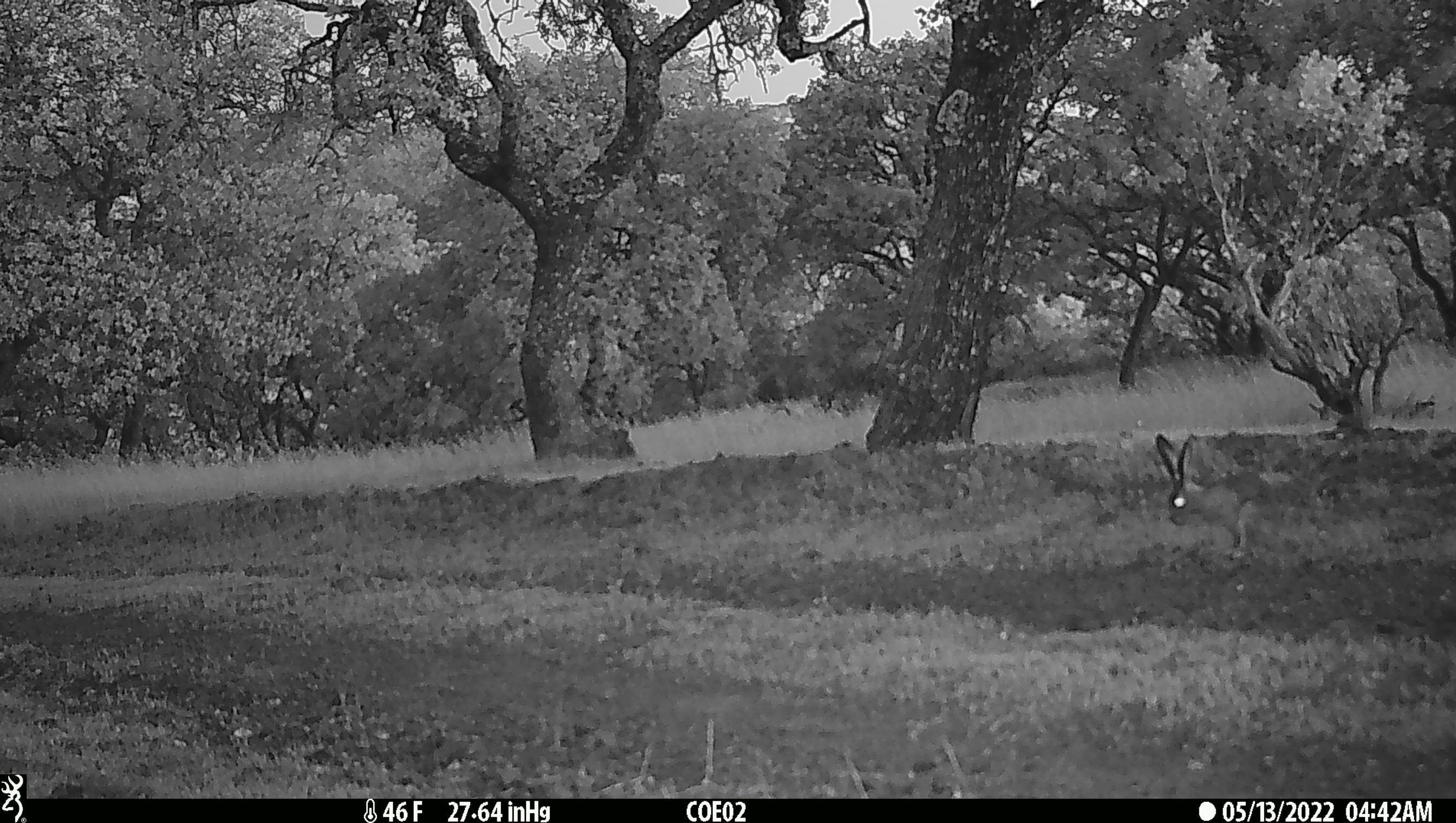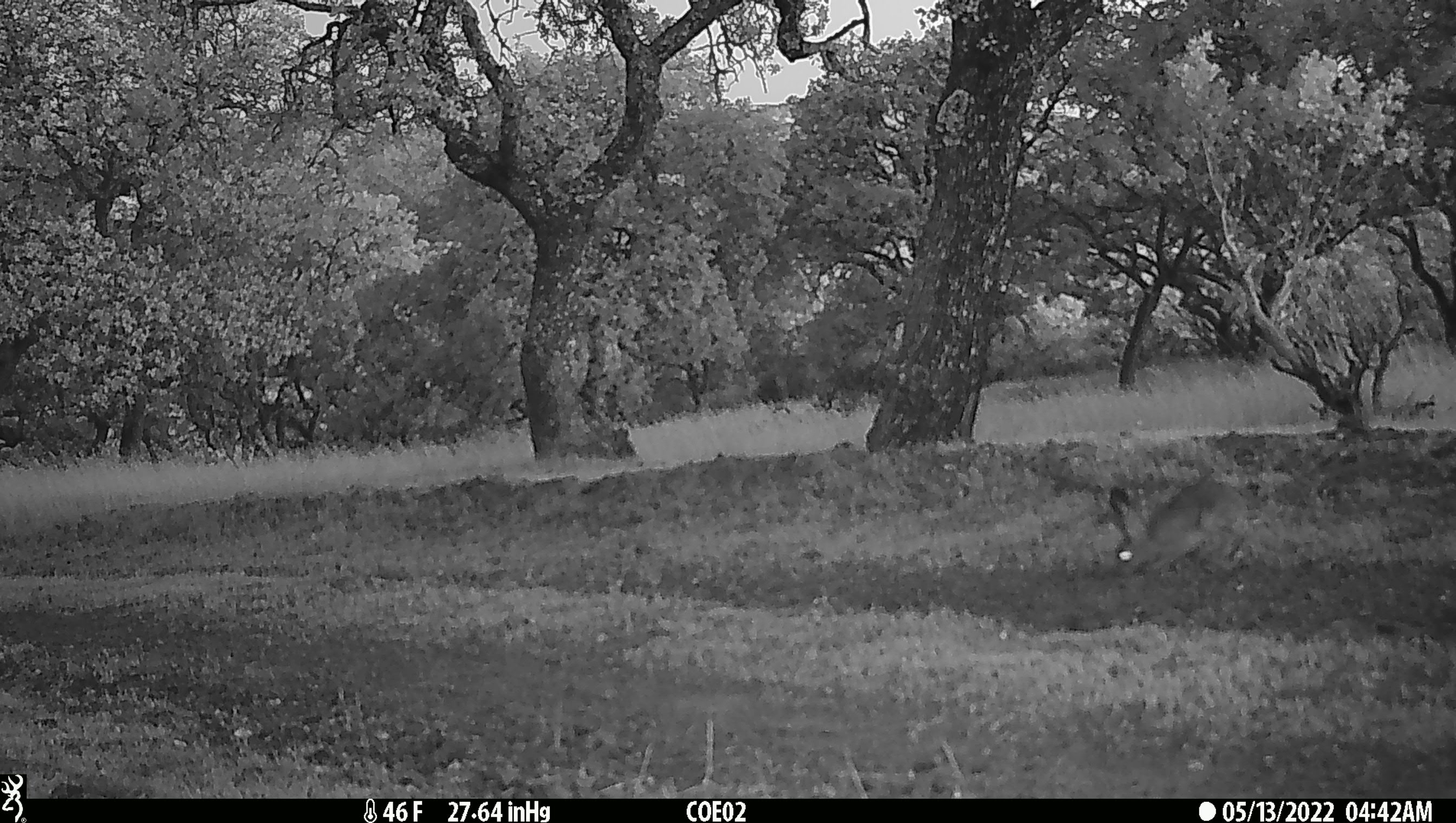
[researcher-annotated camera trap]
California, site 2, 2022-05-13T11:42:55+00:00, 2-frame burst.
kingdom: Animalia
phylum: Chordata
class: Mammalia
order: Lagomorpha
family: Leporidae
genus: Lepus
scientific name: Lepus californicus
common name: black-tailed jackrabbit